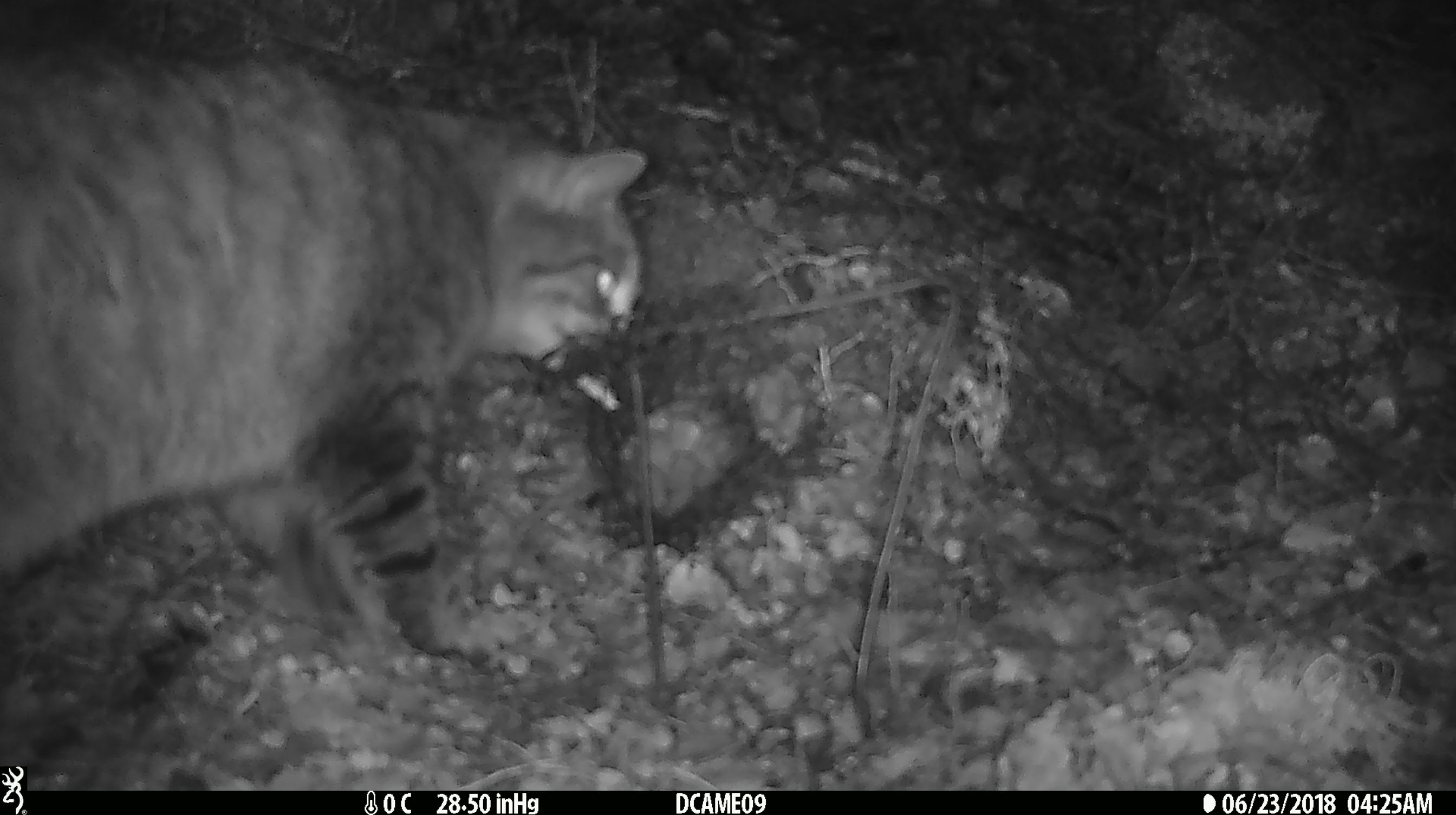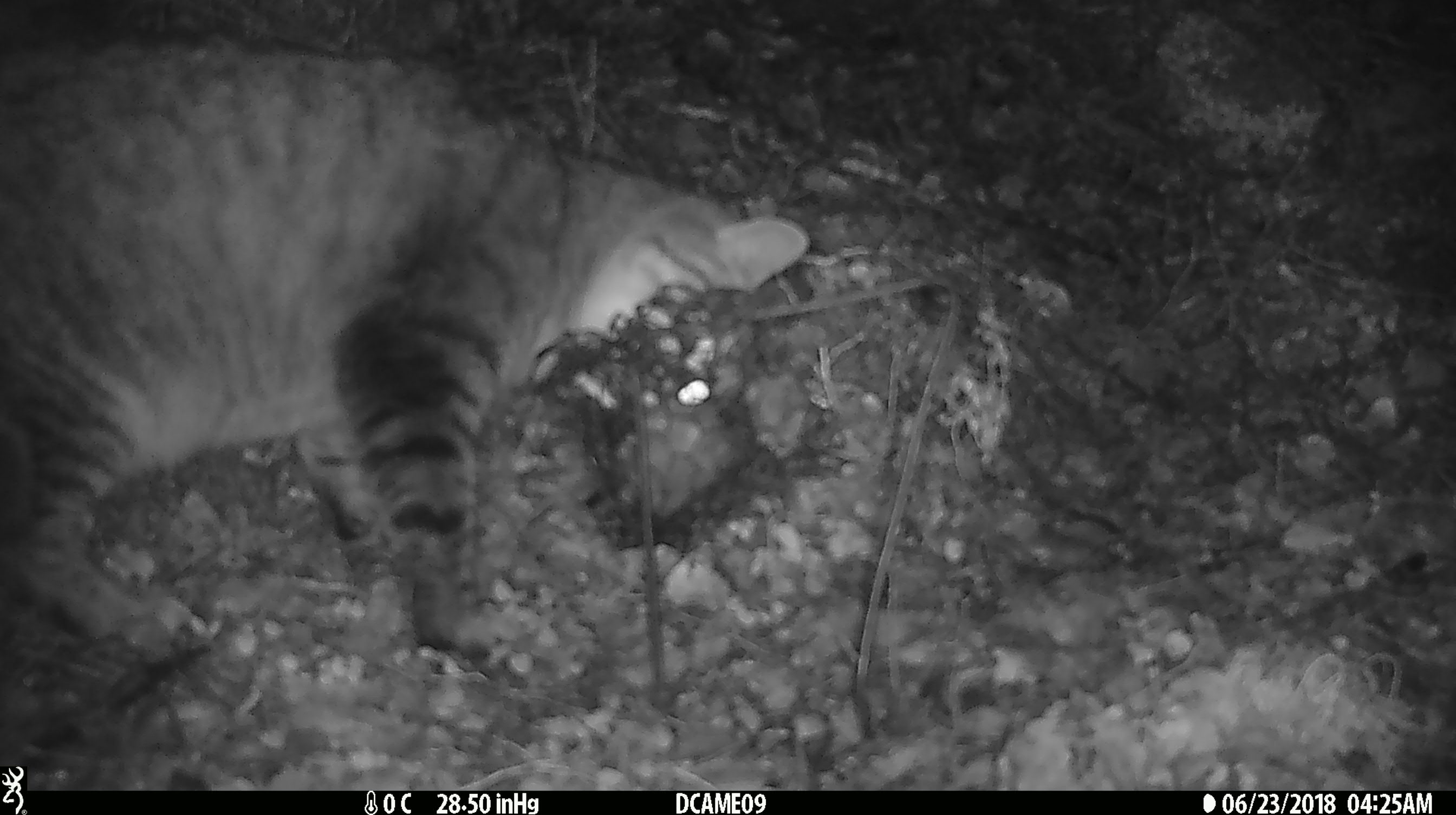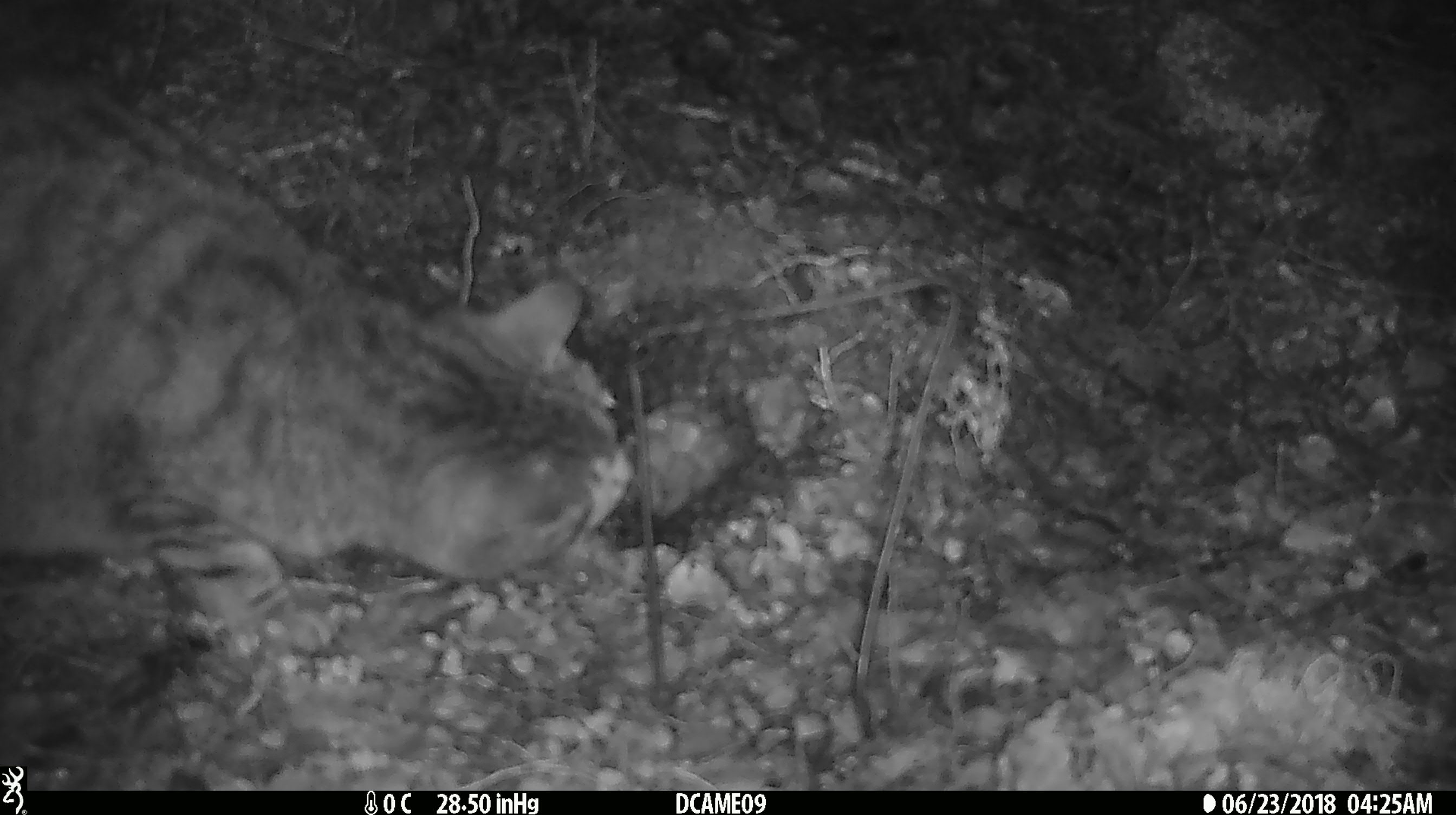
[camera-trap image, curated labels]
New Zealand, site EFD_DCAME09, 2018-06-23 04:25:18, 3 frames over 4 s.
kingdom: Animalia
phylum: Chordata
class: Mammalia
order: Carnivora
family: Felidae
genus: Felis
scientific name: Felis catus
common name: domestic cat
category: cat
Cat (domestic cat) (Felis catus).